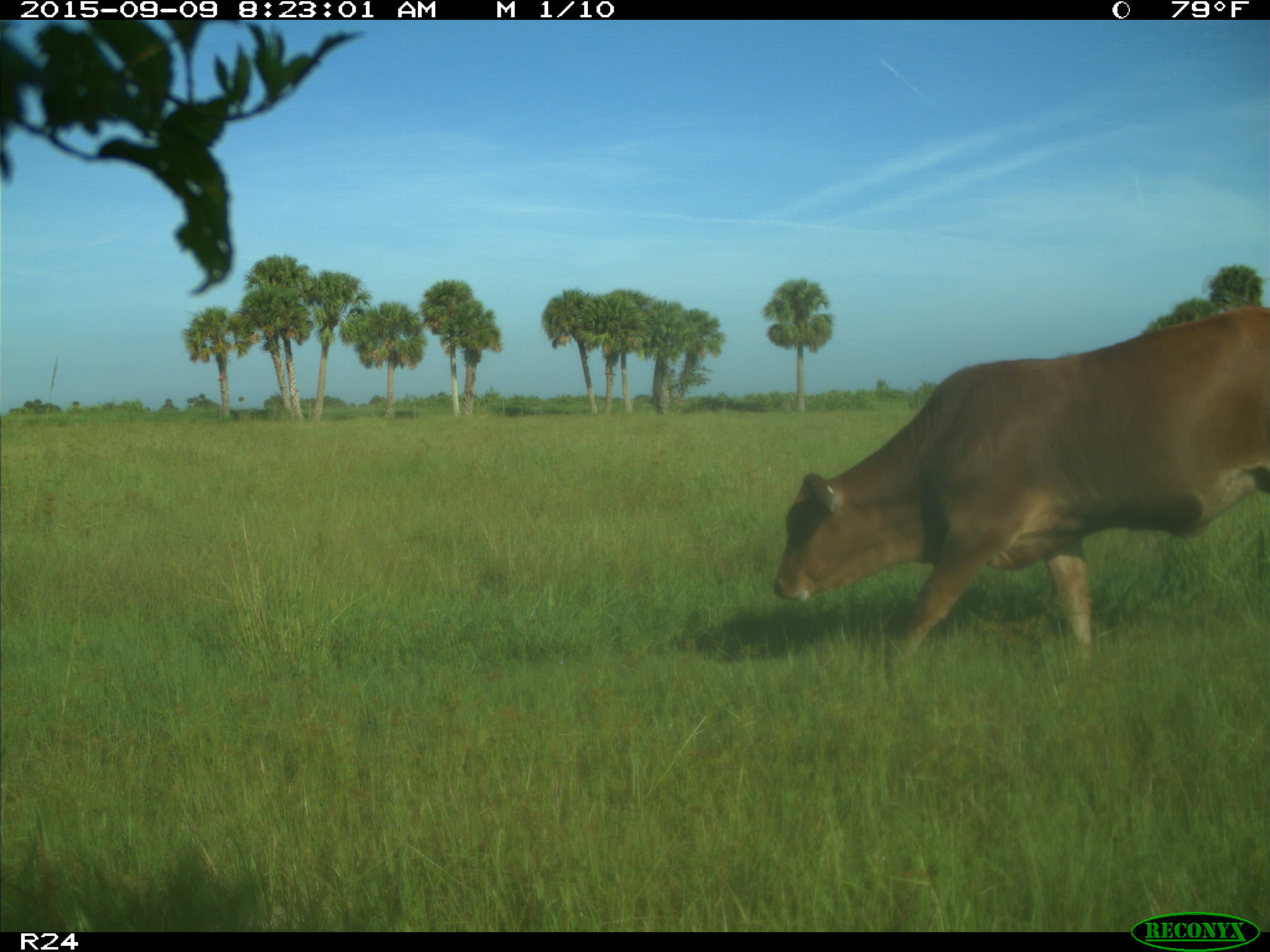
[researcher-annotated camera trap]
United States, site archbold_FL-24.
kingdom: Animalia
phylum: Chordata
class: Mammalia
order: Artiodactyla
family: Bovidae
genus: Bos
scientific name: Bos taurus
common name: domestic cow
Bos taurus (domestic cow).